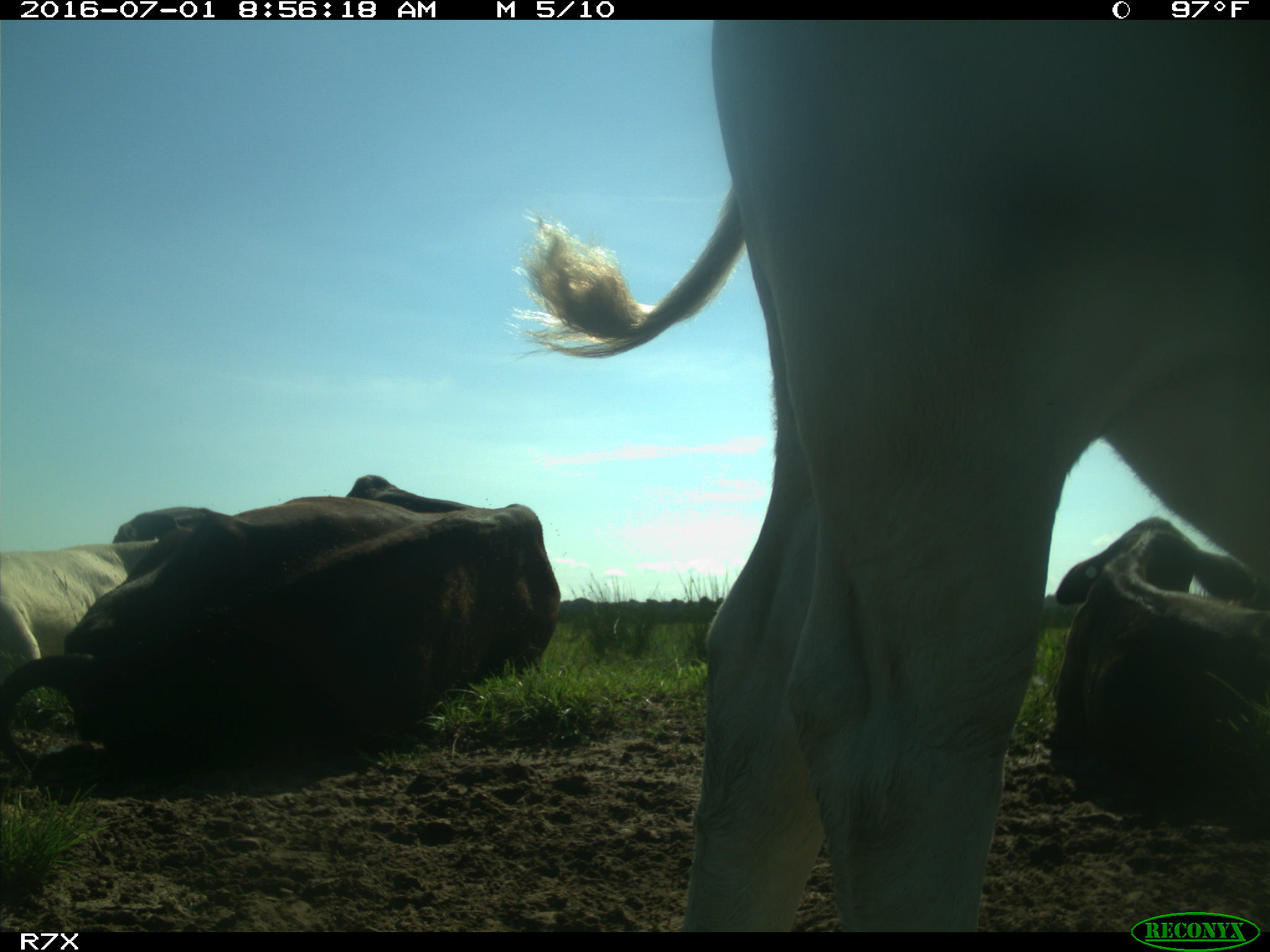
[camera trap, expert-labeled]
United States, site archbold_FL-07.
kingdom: Animalia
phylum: Chordata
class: Mammalia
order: Artiodactyla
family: Bovidae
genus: Bos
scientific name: Bos taurus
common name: domestic cow